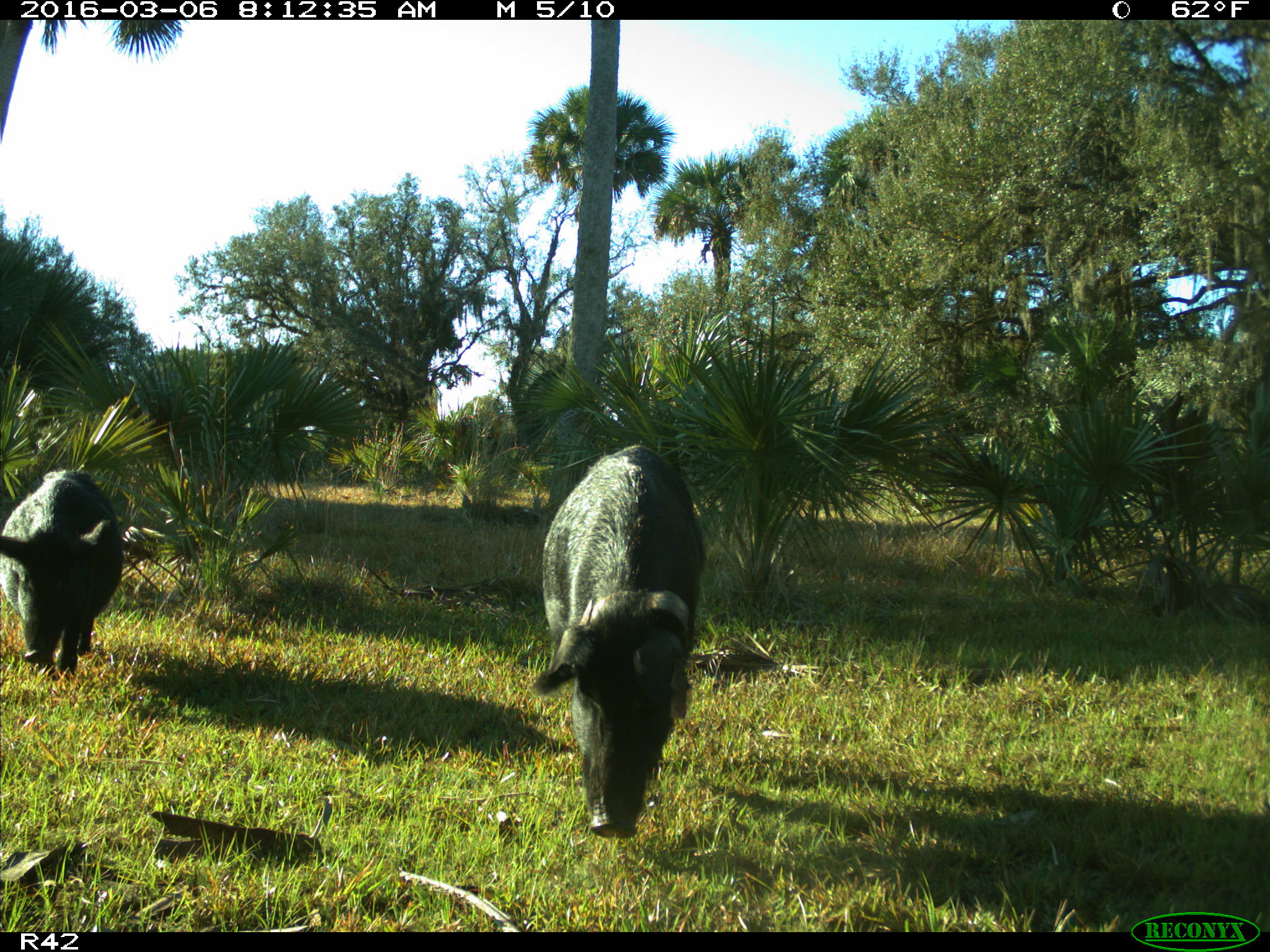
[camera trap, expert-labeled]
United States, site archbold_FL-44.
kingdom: Animalia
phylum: Chordata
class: Mammalia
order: Artiodactyla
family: Suidae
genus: Sus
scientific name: Sus scrofa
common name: wild boar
Sus scrofa (wild boar).